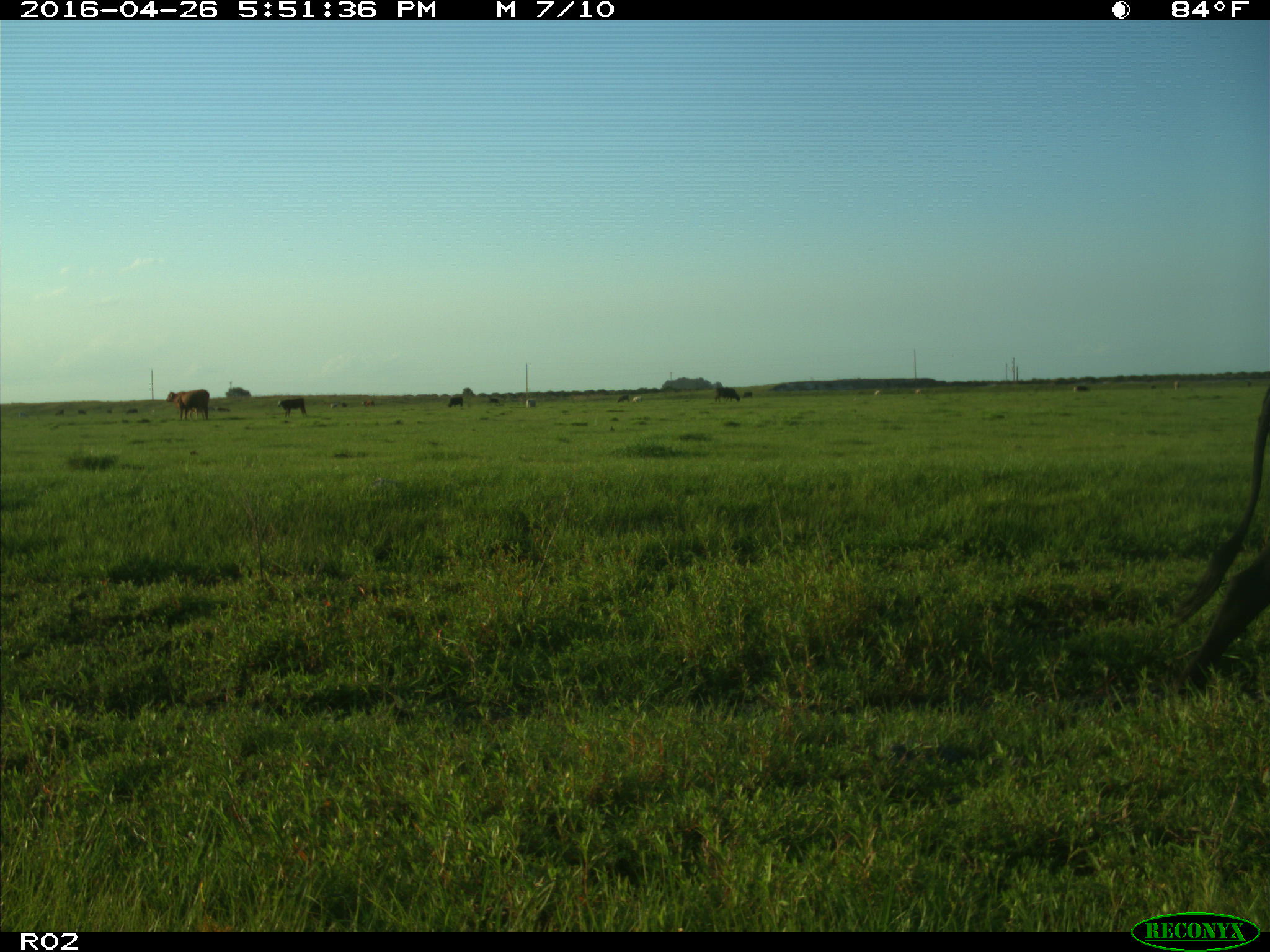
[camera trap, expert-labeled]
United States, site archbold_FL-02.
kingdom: Animalia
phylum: Chordata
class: Mammalia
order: Artiodactyla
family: Bovidae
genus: Bos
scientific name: Bos taurus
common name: domestic cow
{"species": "Bos taurus (domestic cow)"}